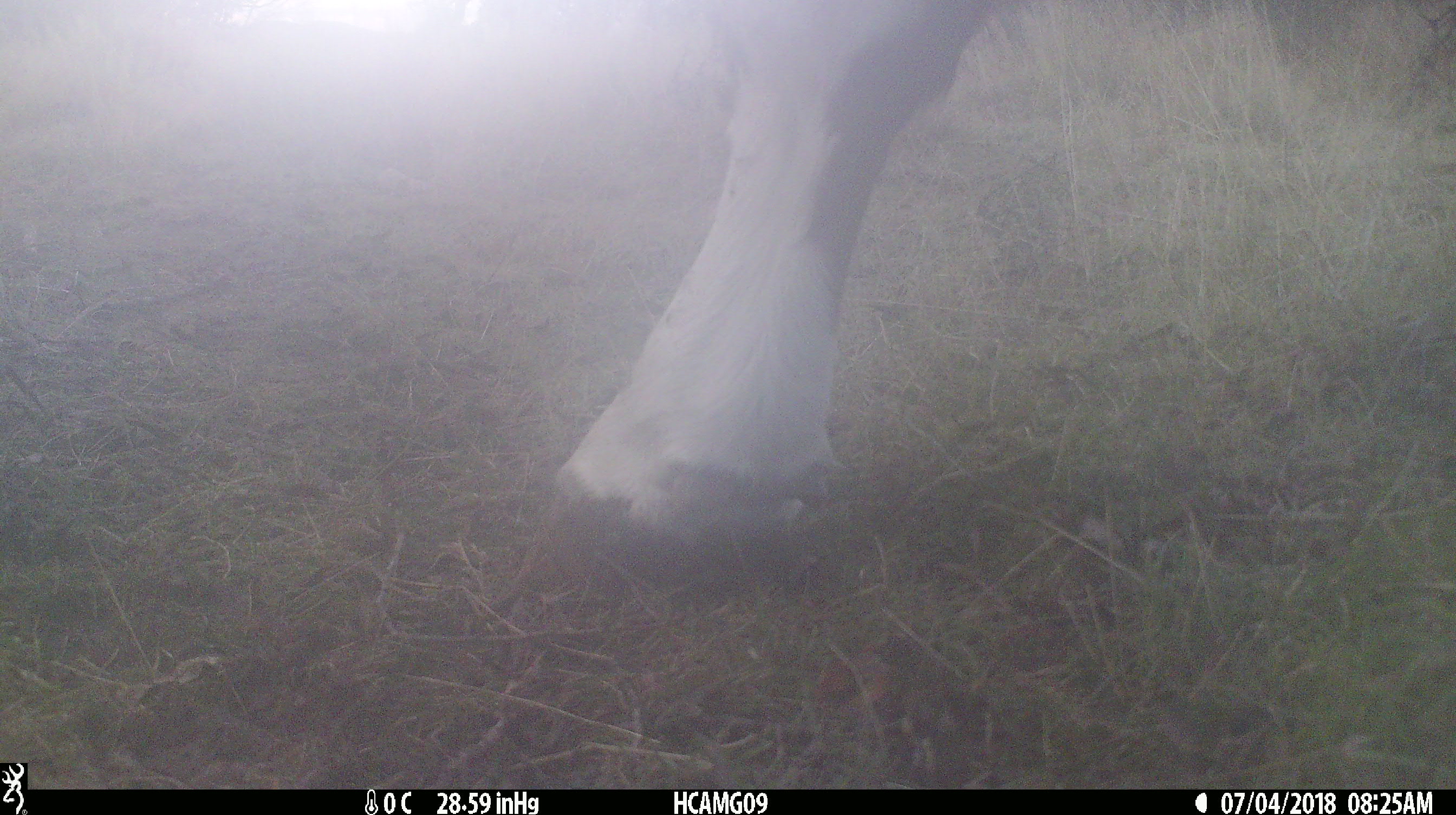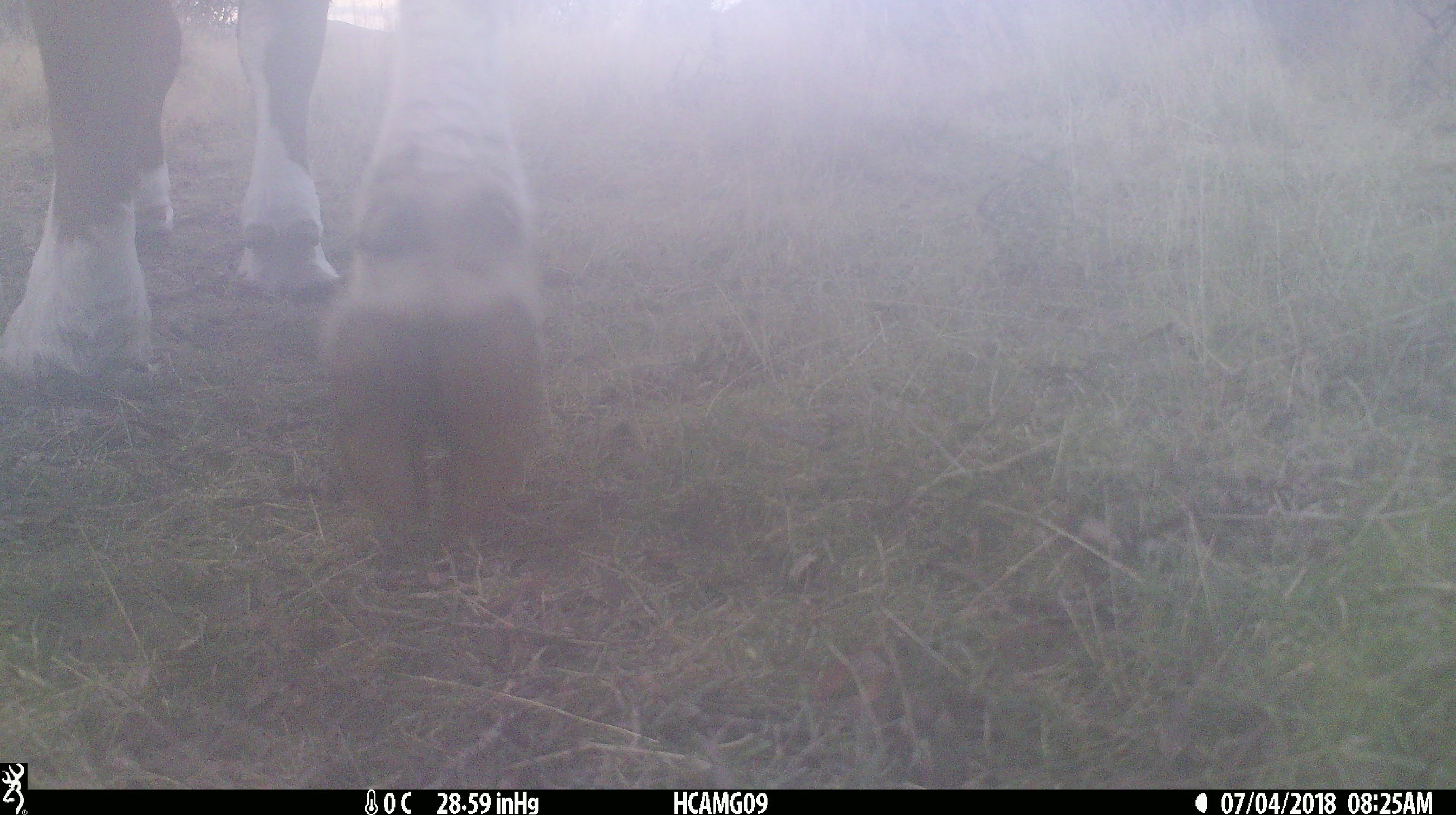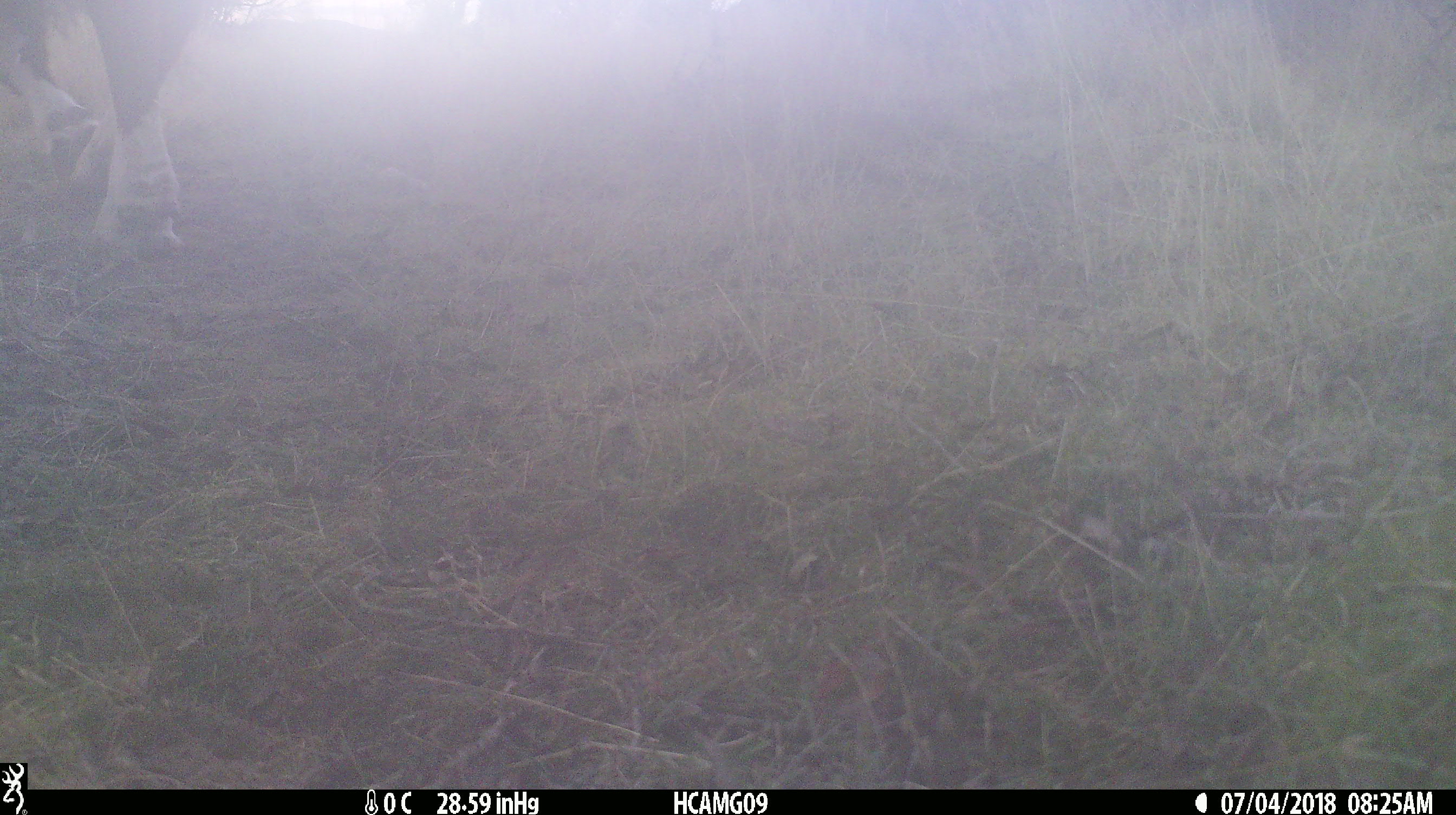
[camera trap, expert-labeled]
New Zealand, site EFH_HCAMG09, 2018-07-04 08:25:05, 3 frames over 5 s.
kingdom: Animalia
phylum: Chordata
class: Mammalia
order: Artiodactyla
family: Bovidae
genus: Bos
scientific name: Bos taurus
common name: domestic cow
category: cow